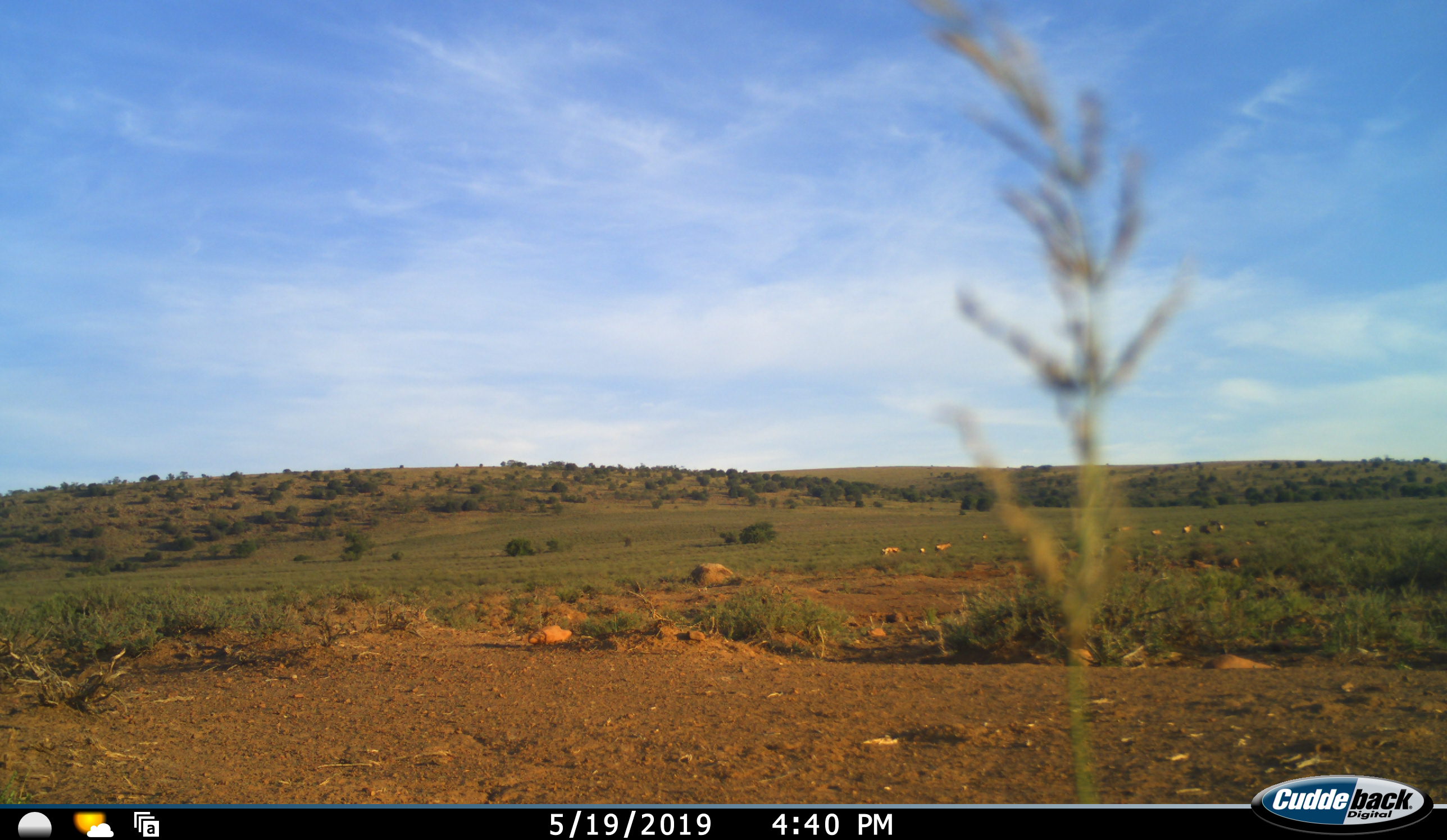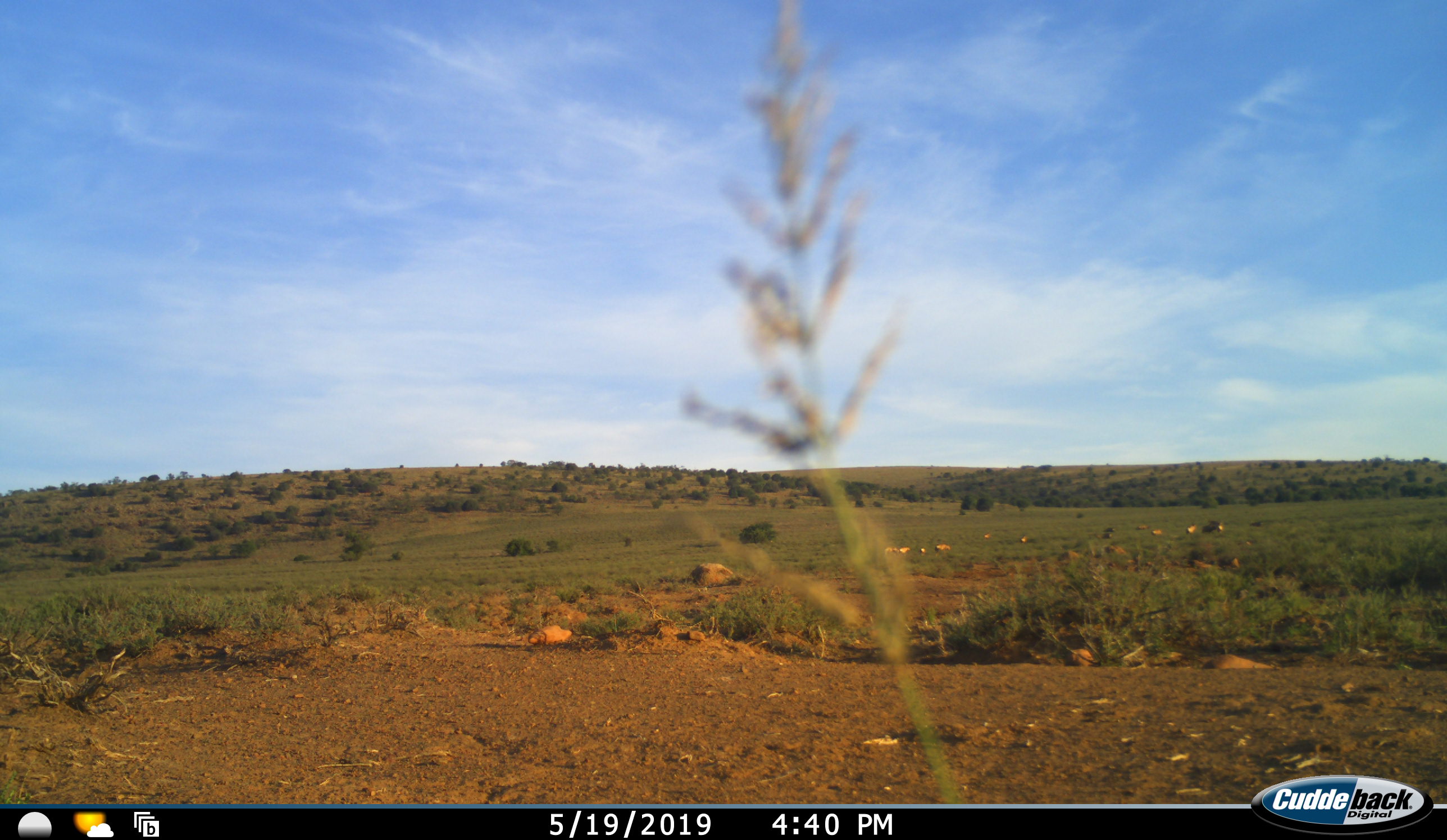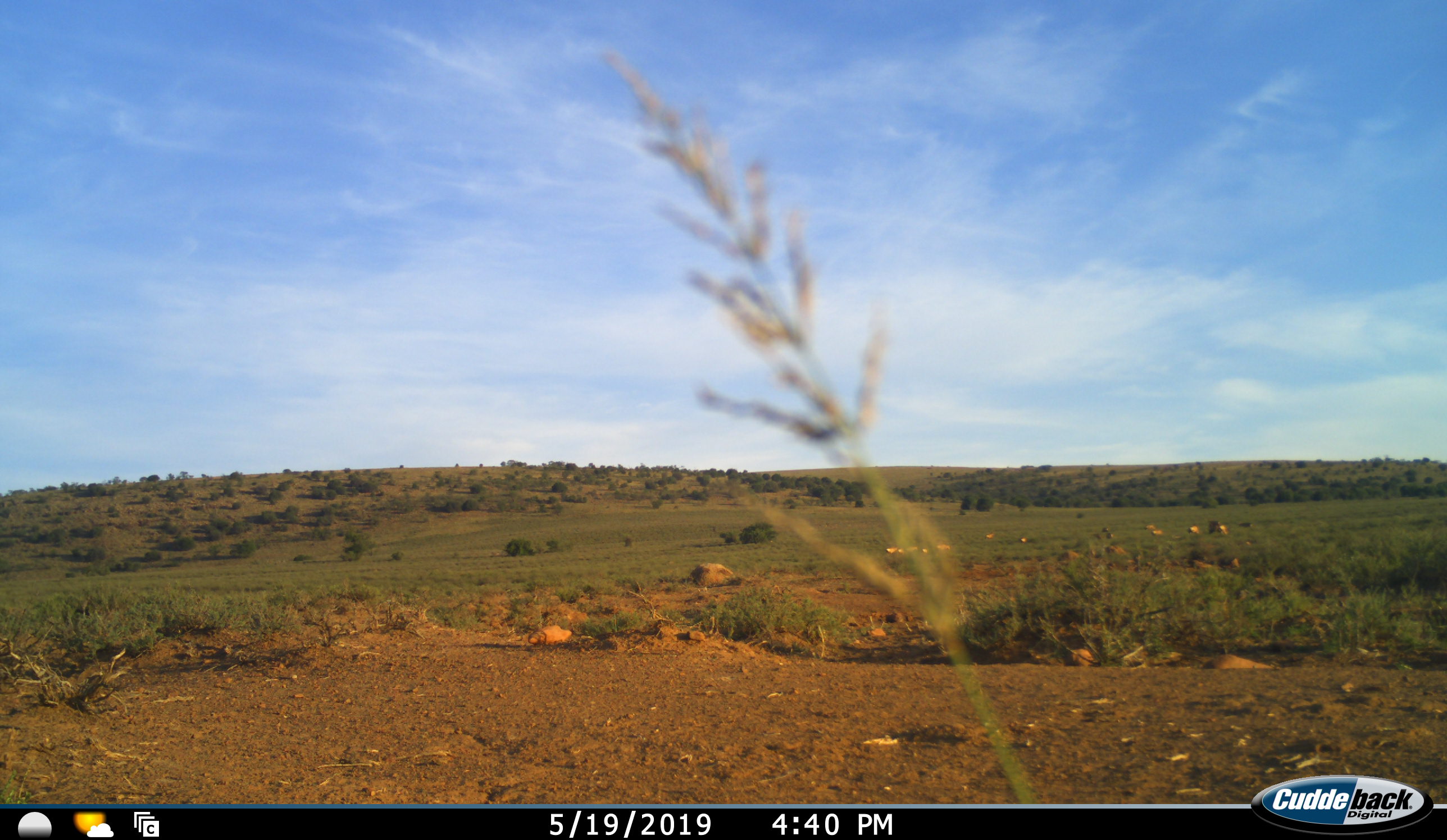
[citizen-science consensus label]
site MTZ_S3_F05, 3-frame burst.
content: unidentified animal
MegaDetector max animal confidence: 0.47